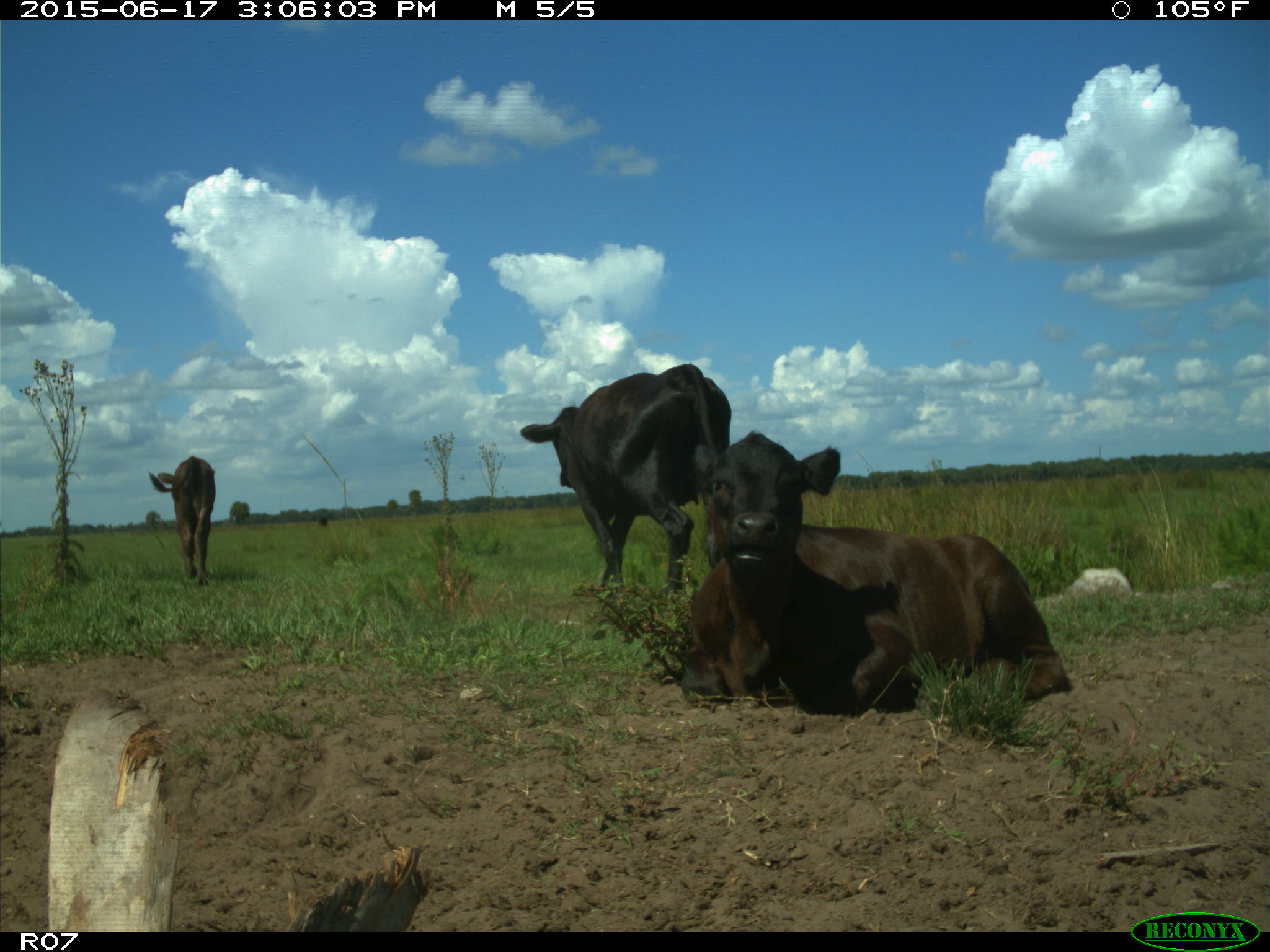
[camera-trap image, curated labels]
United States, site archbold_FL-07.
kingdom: Animalia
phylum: Chordata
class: Mammalia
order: Artiodactyla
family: Bovidae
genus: Bos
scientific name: Bos taurus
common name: domestic cow